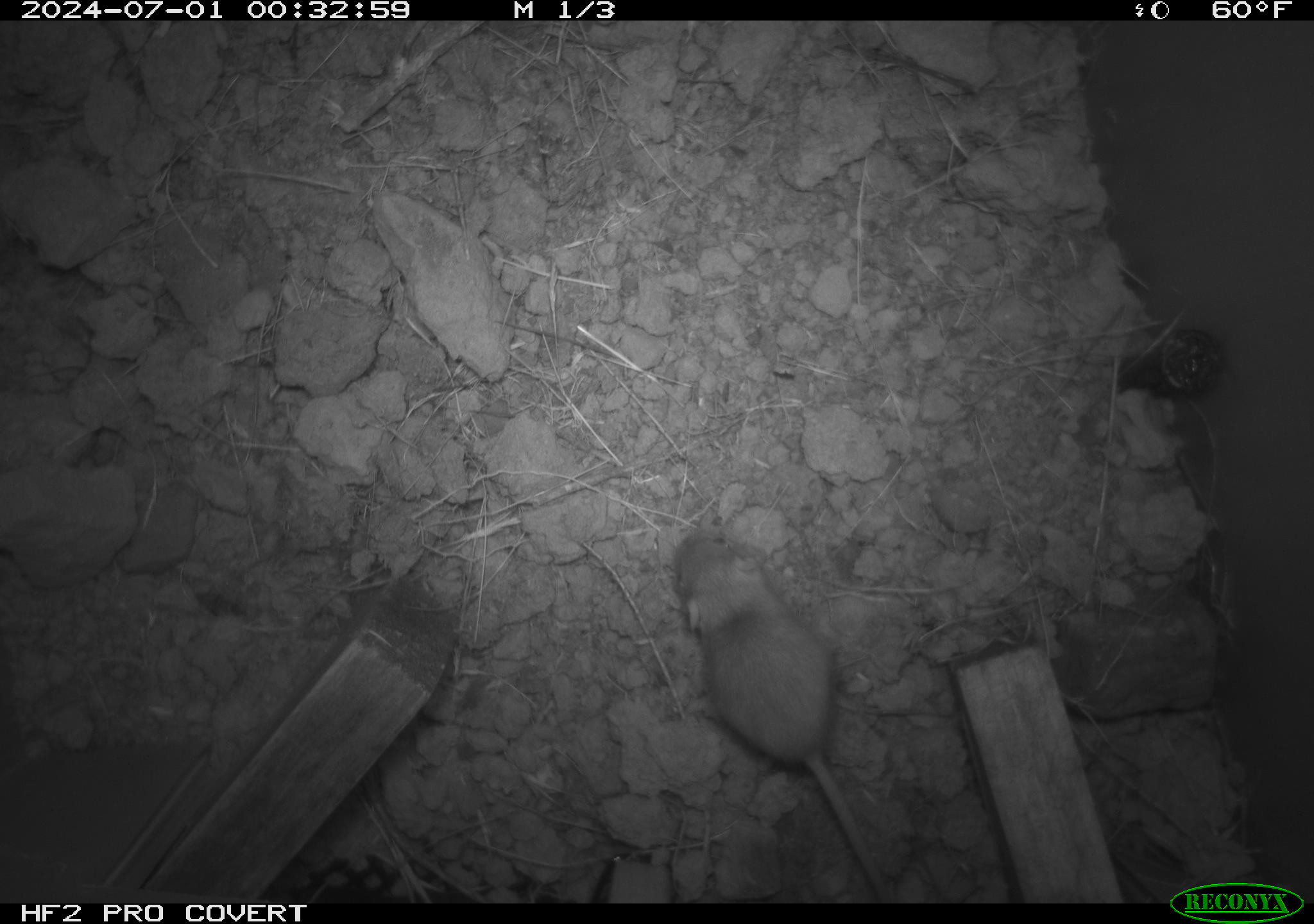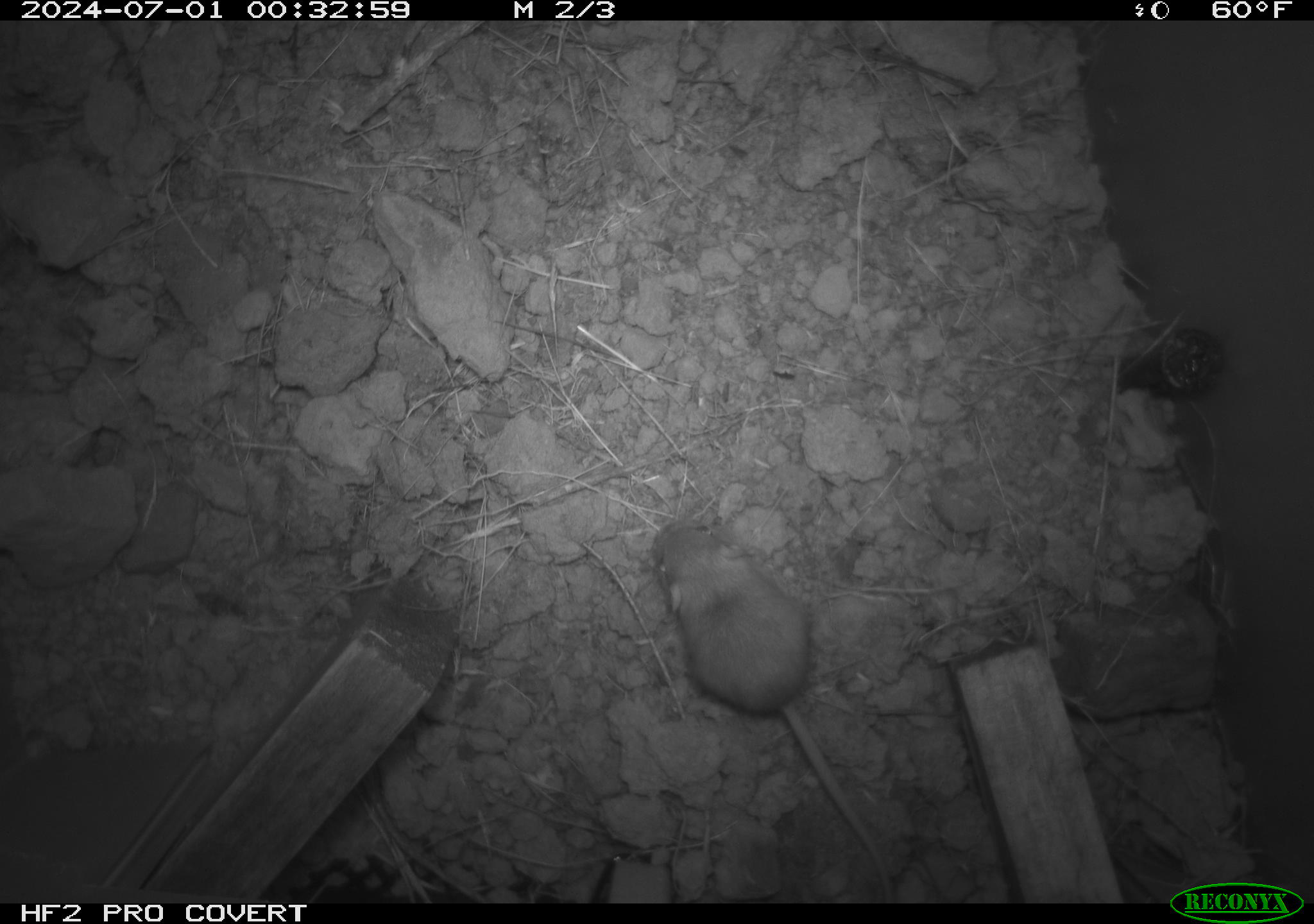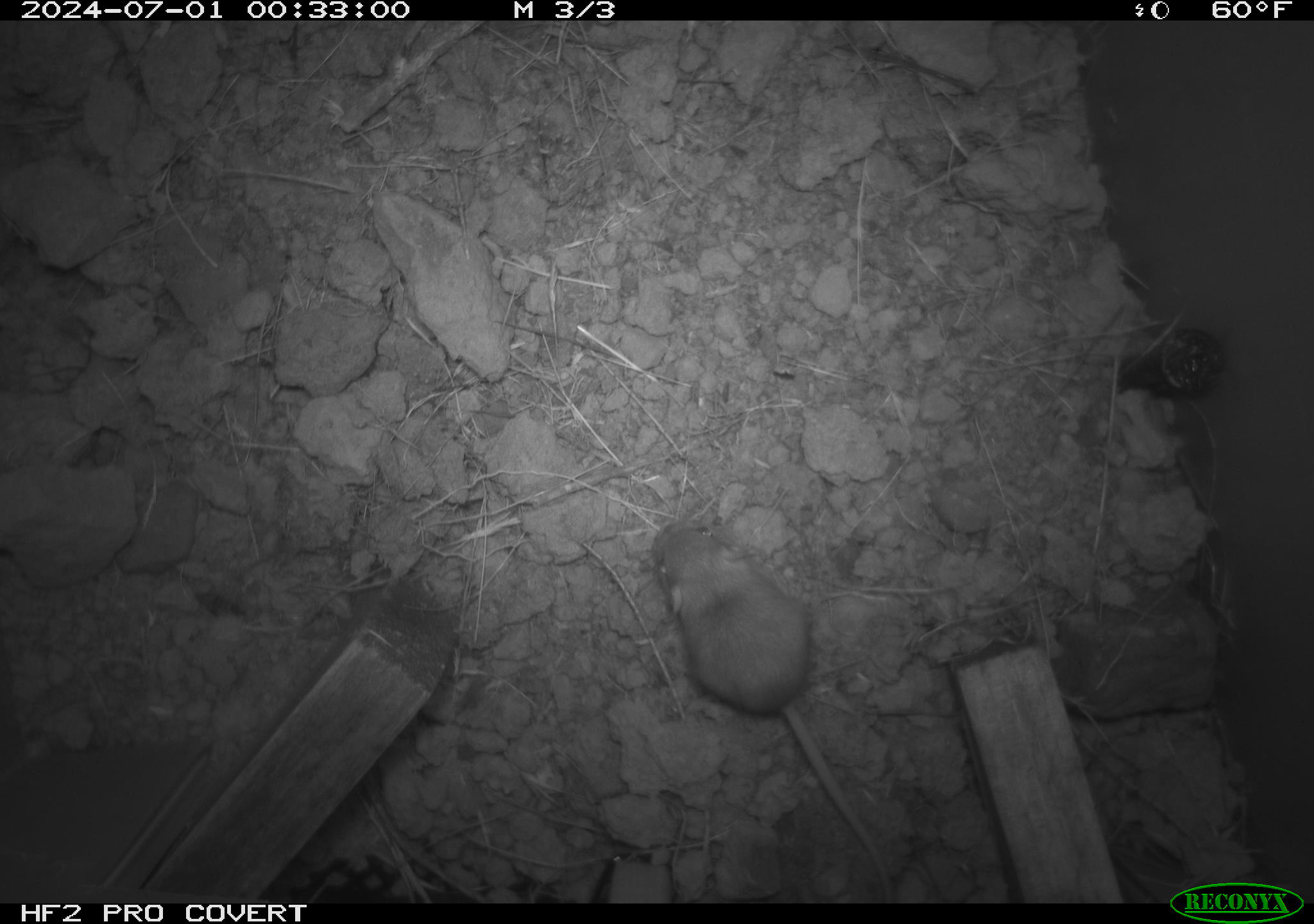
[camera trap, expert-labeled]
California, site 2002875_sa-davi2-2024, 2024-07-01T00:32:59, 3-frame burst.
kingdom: Animalia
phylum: Chordata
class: Mammalia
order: Rodentia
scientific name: Rodentia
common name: mouse species